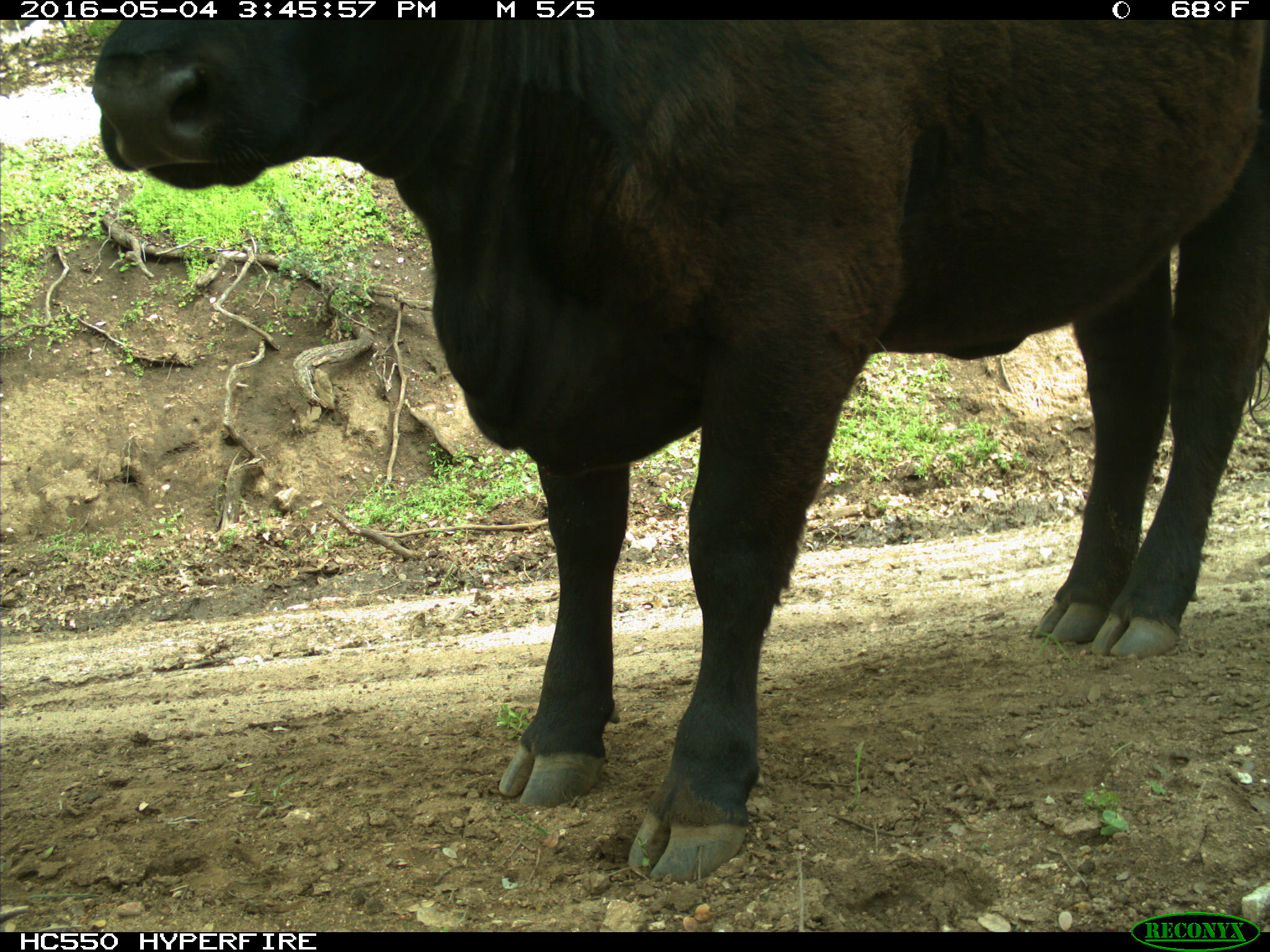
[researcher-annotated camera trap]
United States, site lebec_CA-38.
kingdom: Animalia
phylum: Chordata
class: Mammalia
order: Artiodactyla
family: Bovidae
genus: Bos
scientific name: Bos taurus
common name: domestic cow